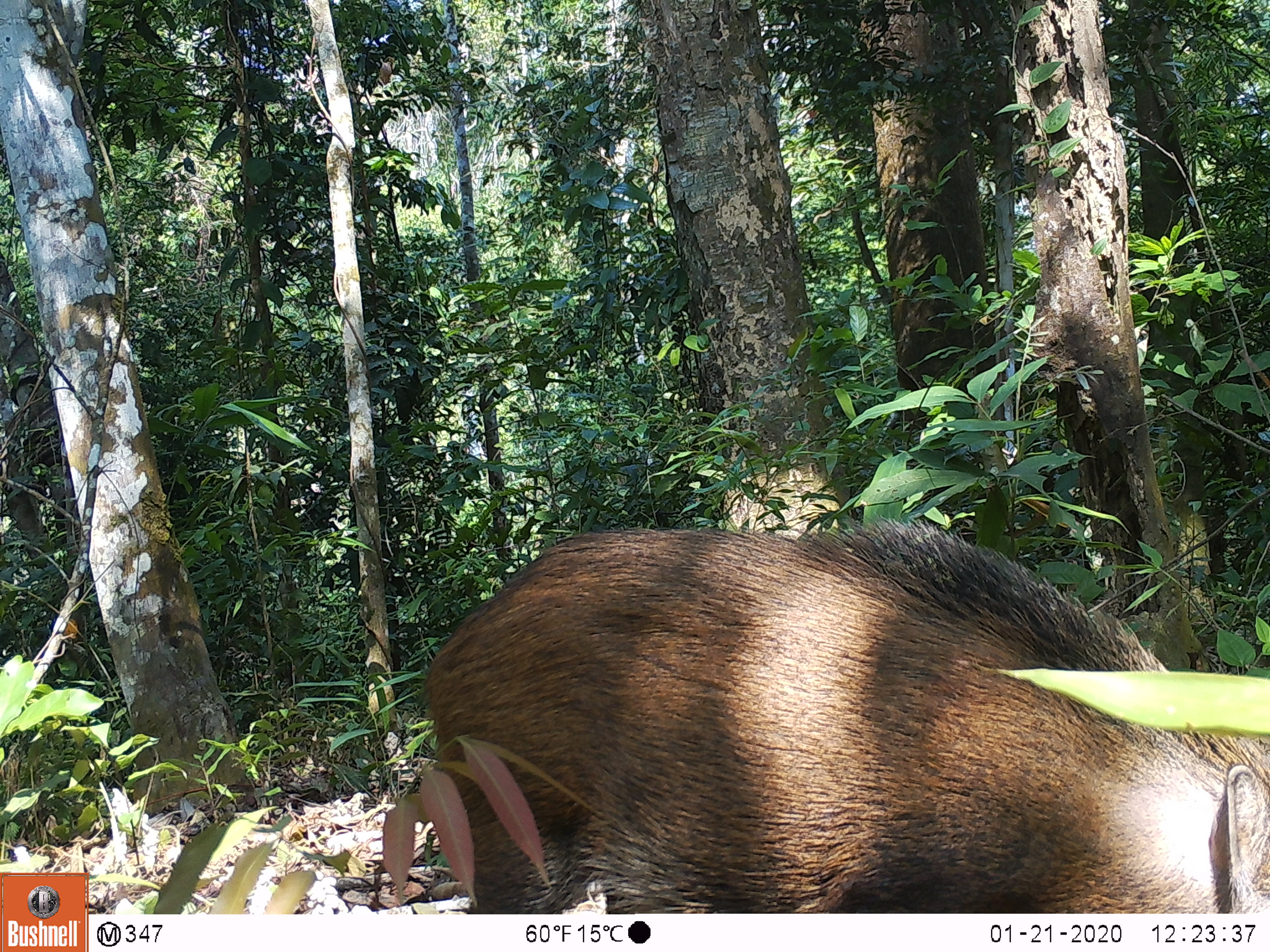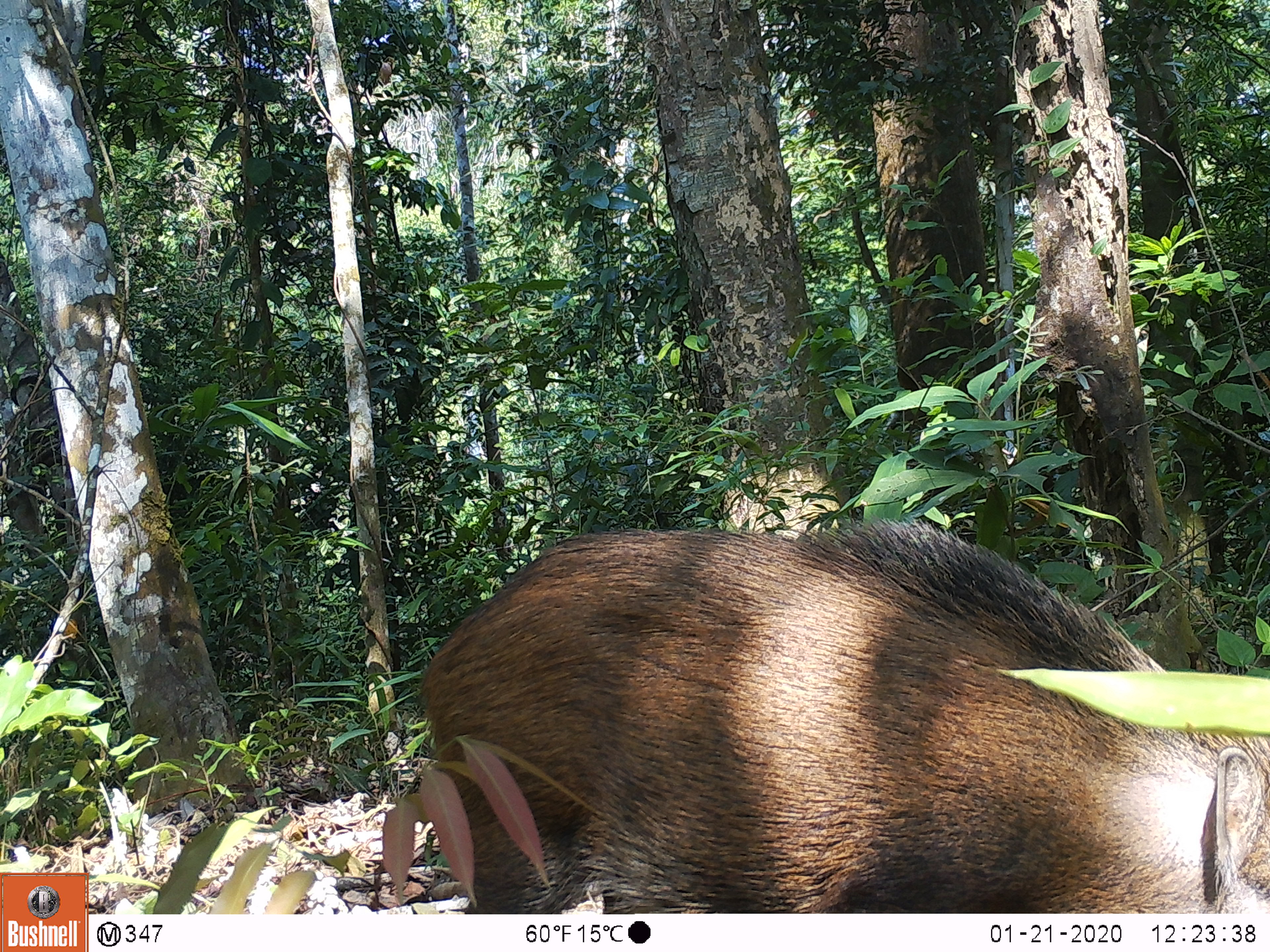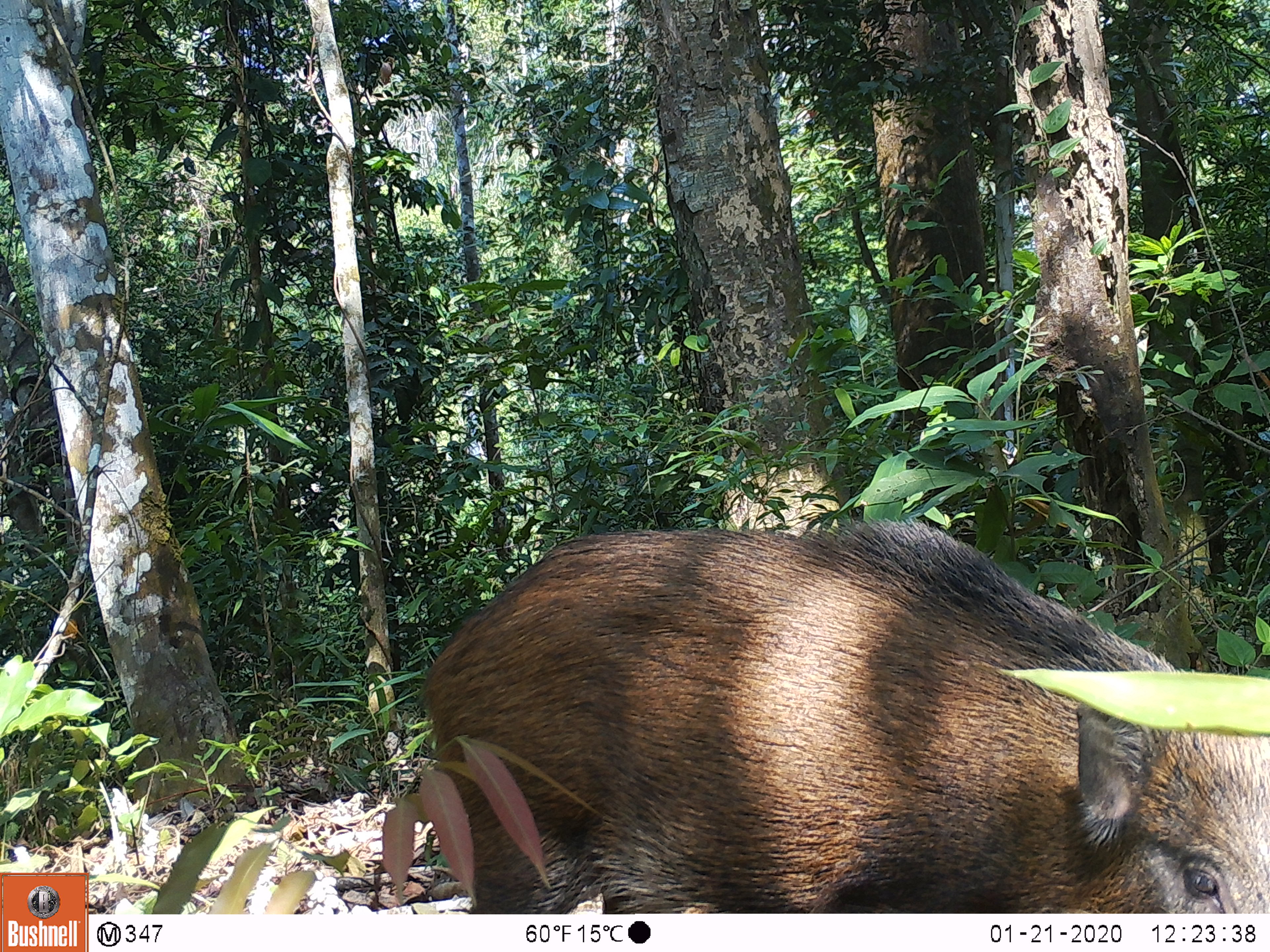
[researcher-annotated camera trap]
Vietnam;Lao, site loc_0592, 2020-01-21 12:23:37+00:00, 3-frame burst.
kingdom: Animalia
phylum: Chordata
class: Mammalia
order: Artiodactyla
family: Suidae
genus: Sus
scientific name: Sus scrofa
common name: eurasian wild pig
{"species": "eurasian wild pig (Sus scrofa)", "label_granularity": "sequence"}